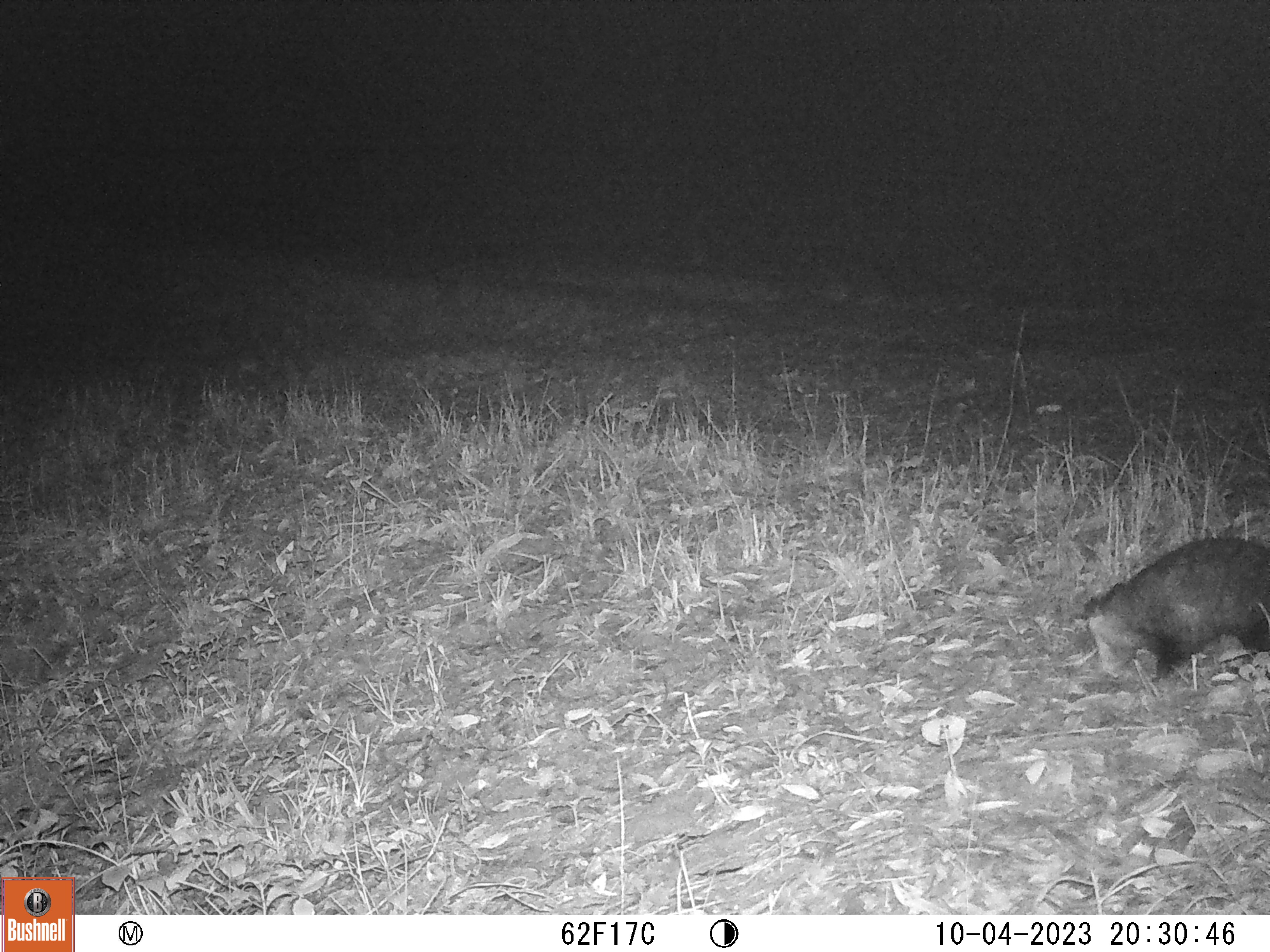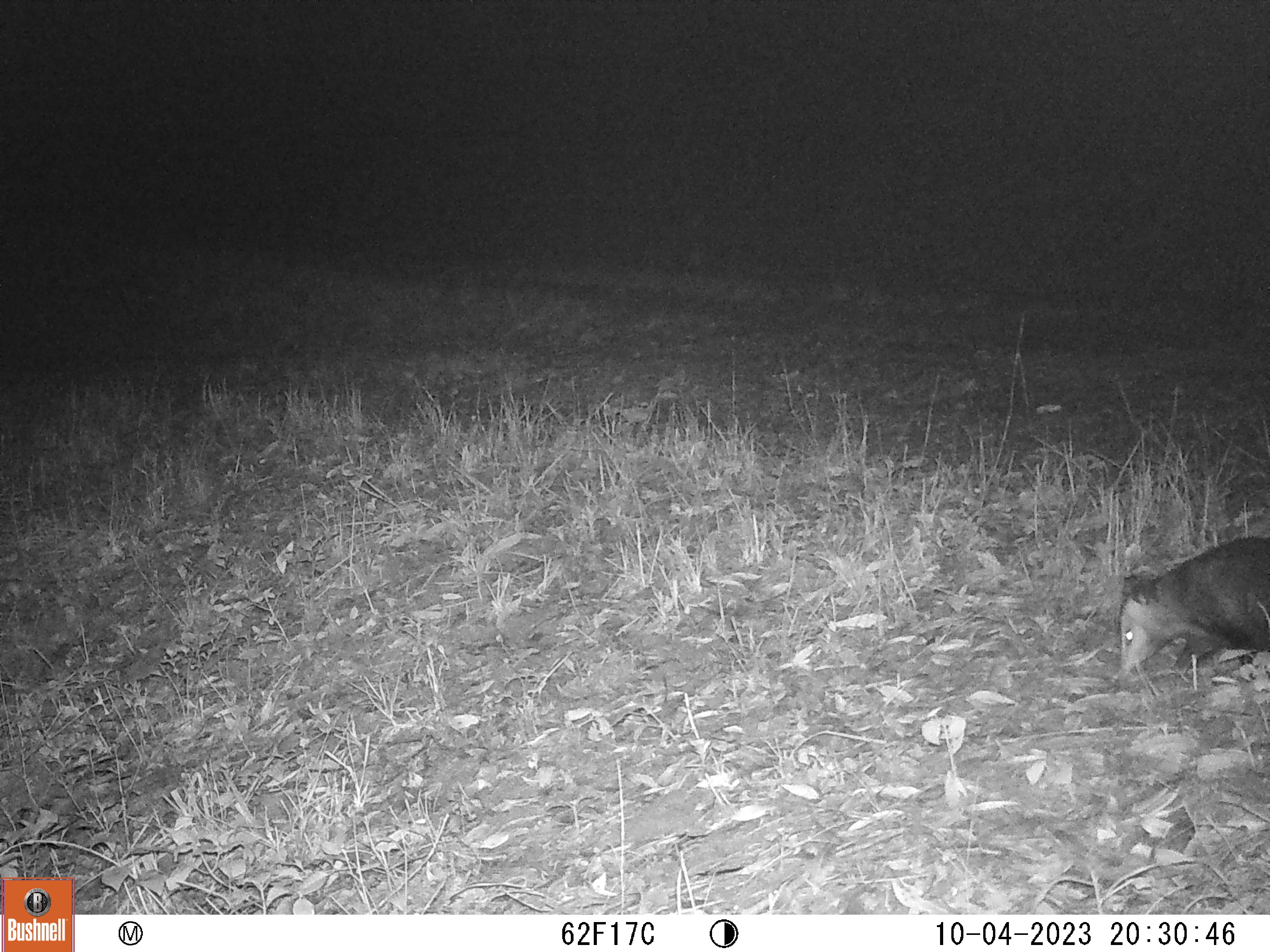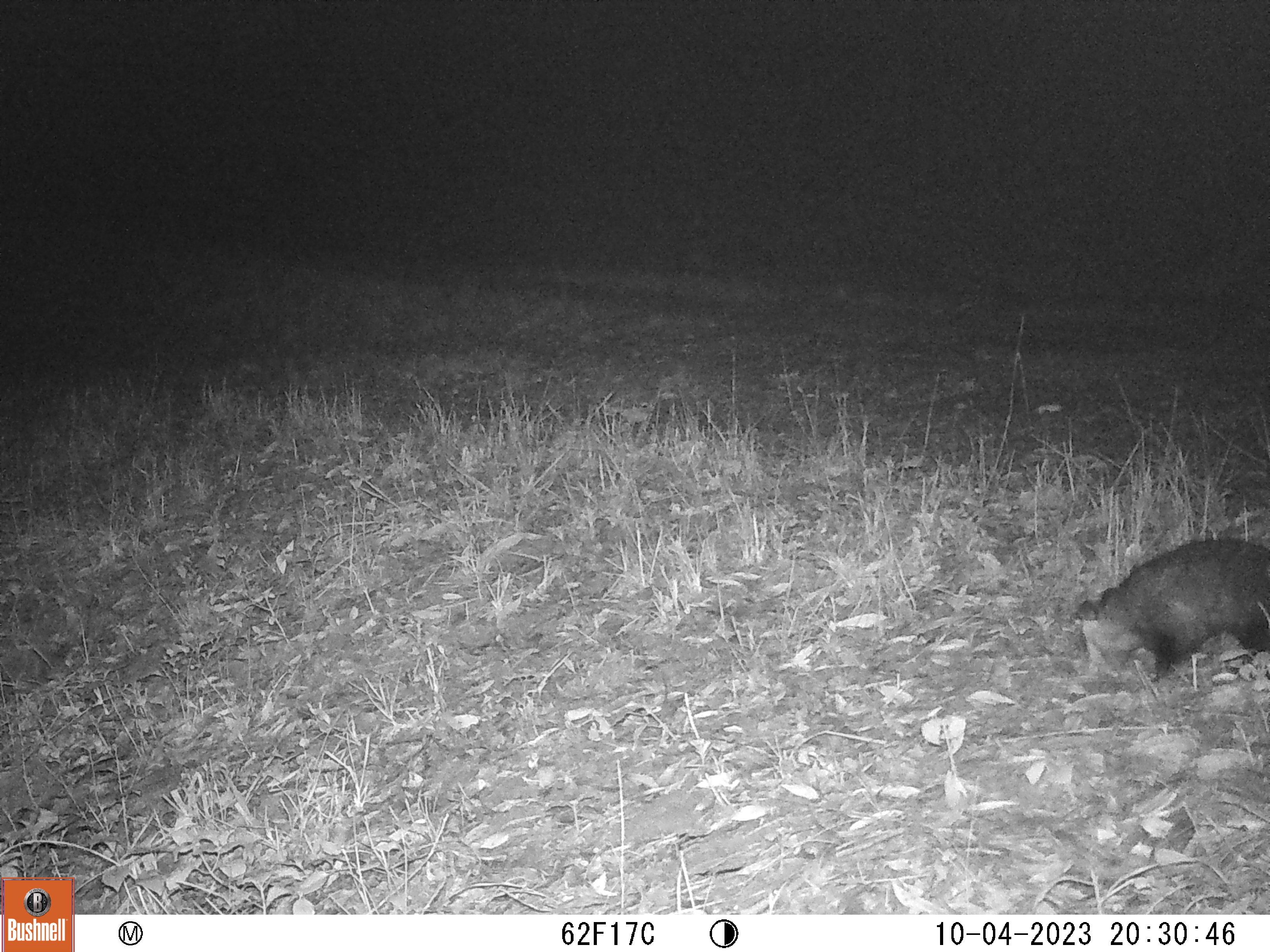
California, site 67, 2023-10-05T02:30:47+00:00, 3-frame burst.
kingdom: Animalia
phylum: Chordata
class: Mammalia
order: Didelphimorphia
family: Didelphidae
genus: Didelphis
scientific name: Didelphis virginiana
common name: virginia opossum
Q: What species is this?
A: Virginia opossum (Didelphis virginiana).